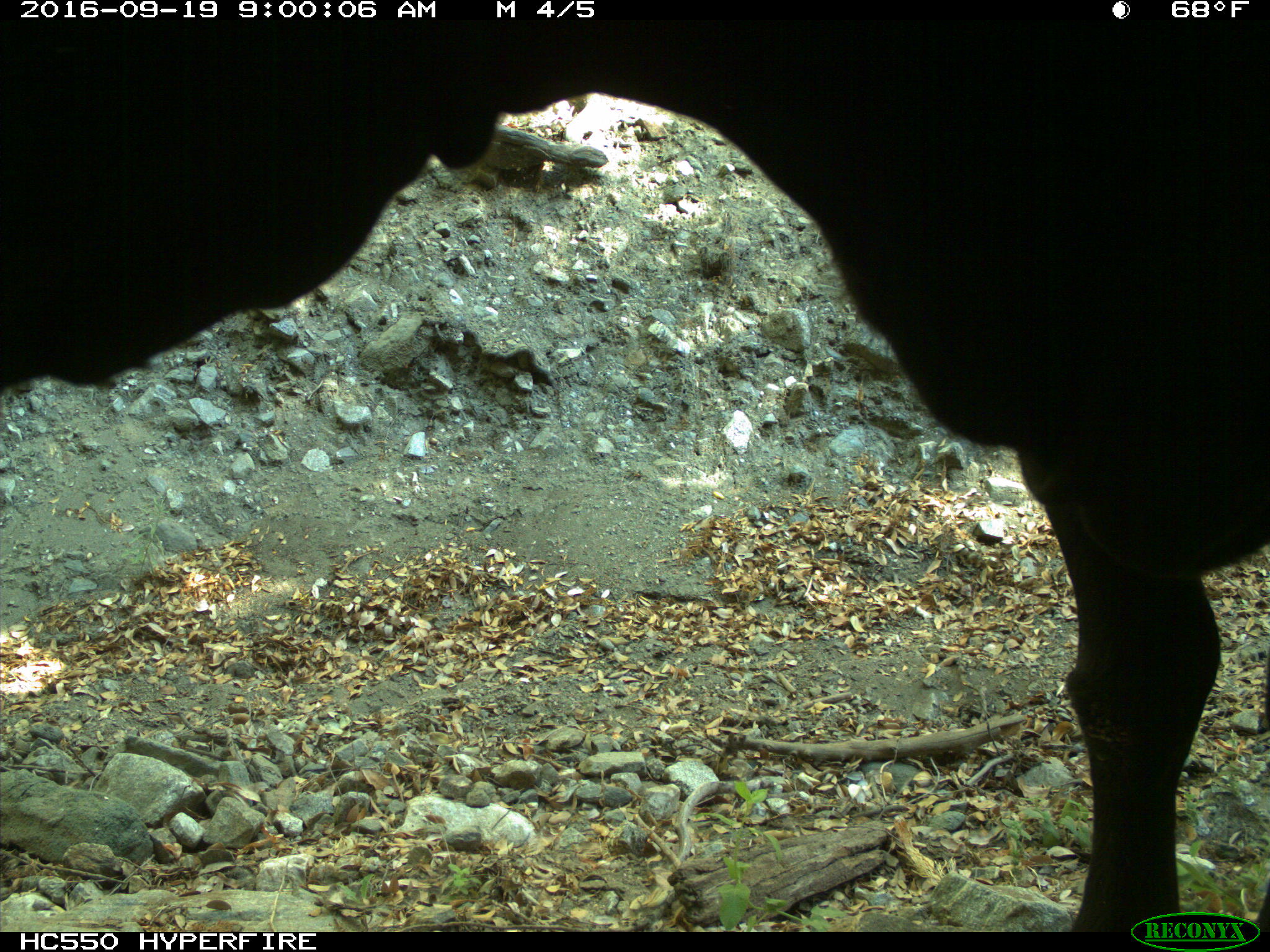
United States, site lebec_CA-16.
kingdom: Animalia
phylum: Chordata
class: Mammalia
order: Artiodactyla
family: Bovidae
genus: Bos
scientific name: Bos taurus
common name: domestic cow